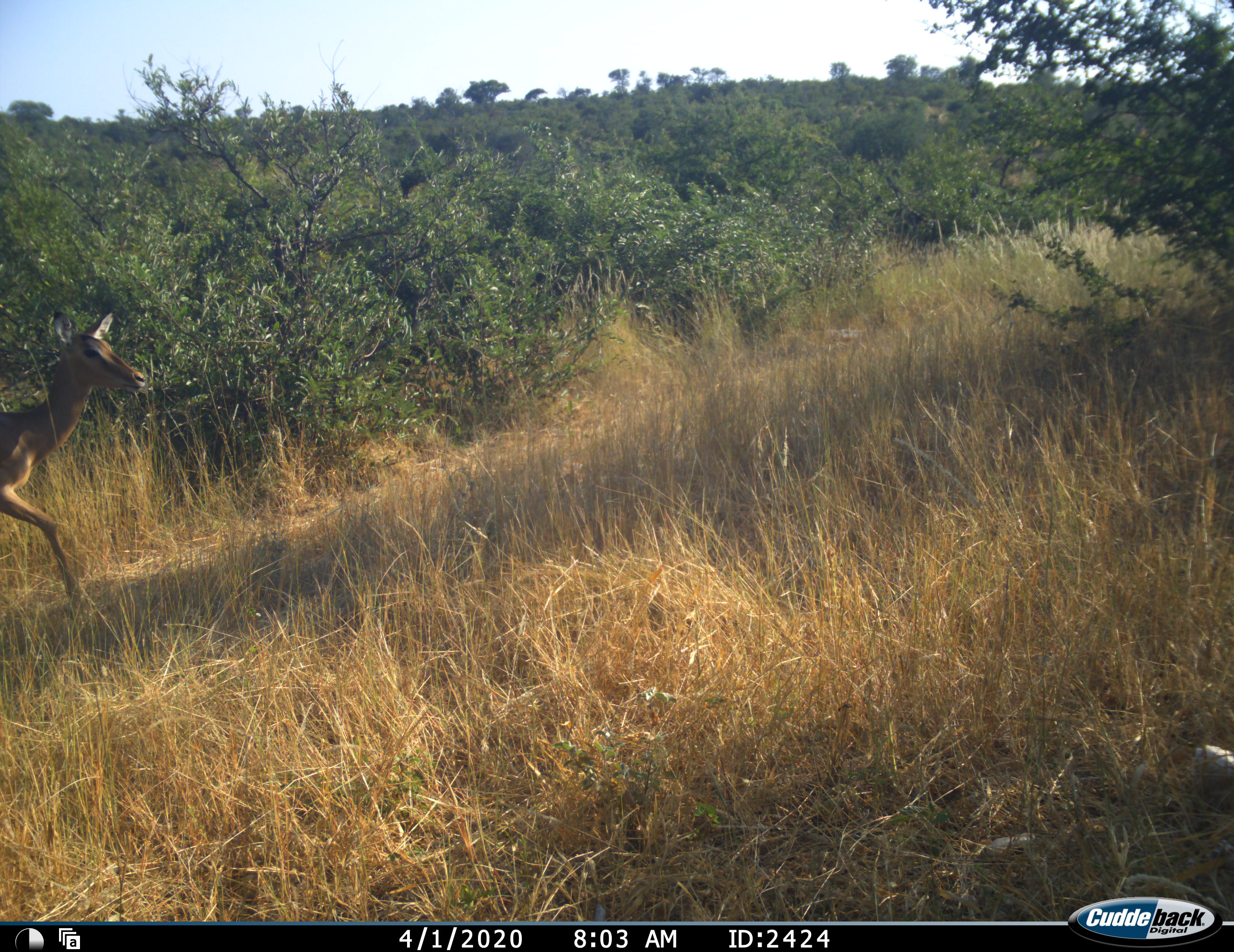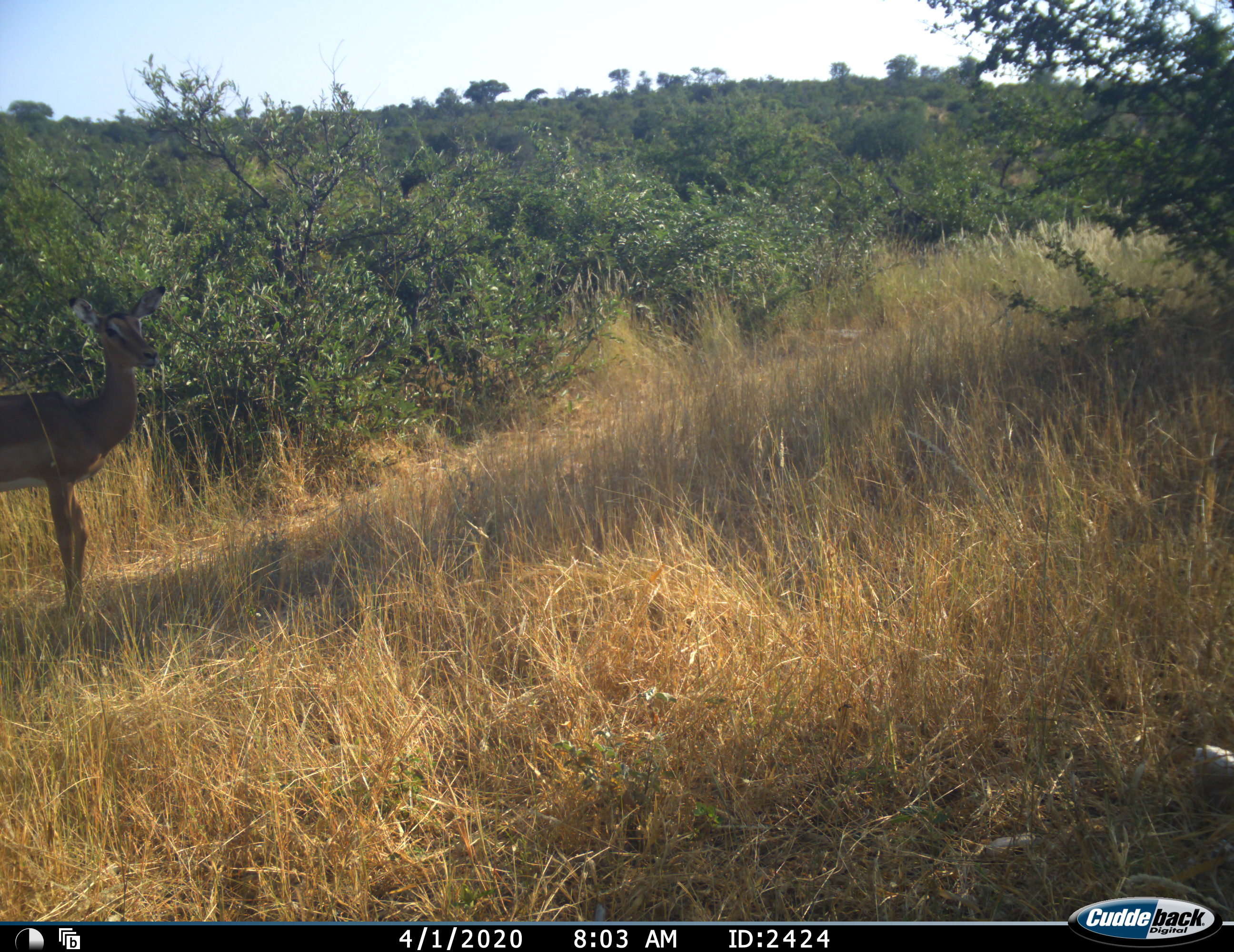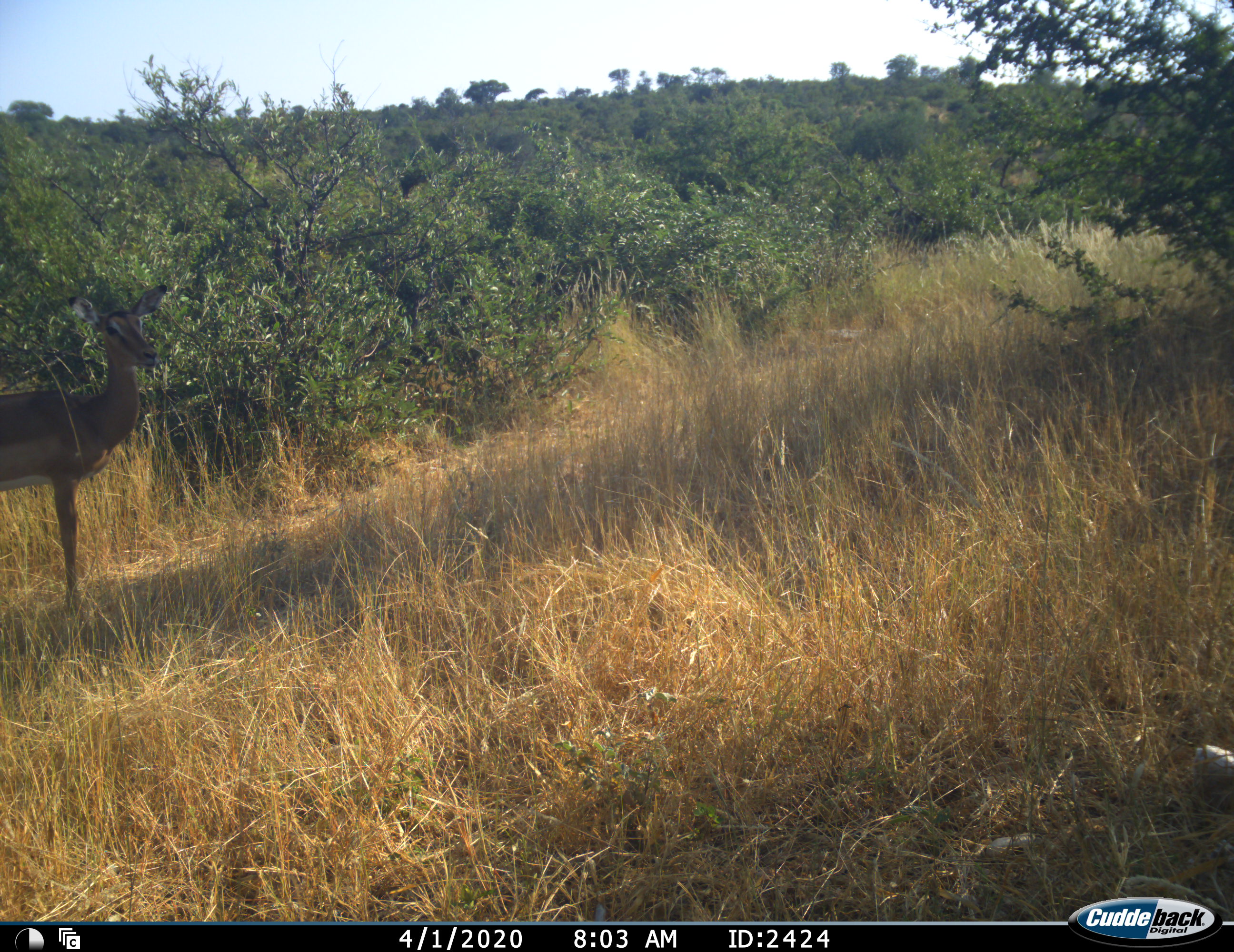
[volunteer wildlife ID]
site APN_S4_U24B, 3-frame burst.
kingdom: Animalia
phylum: Chordata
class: Mammalia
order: Artiodactyla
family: Bovidae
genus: Aepyceros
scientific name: Aepyceros melampus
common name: impala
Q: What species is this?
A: Impala (Aepyceros melampus).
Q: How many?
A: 1.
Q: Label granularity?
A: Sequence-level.